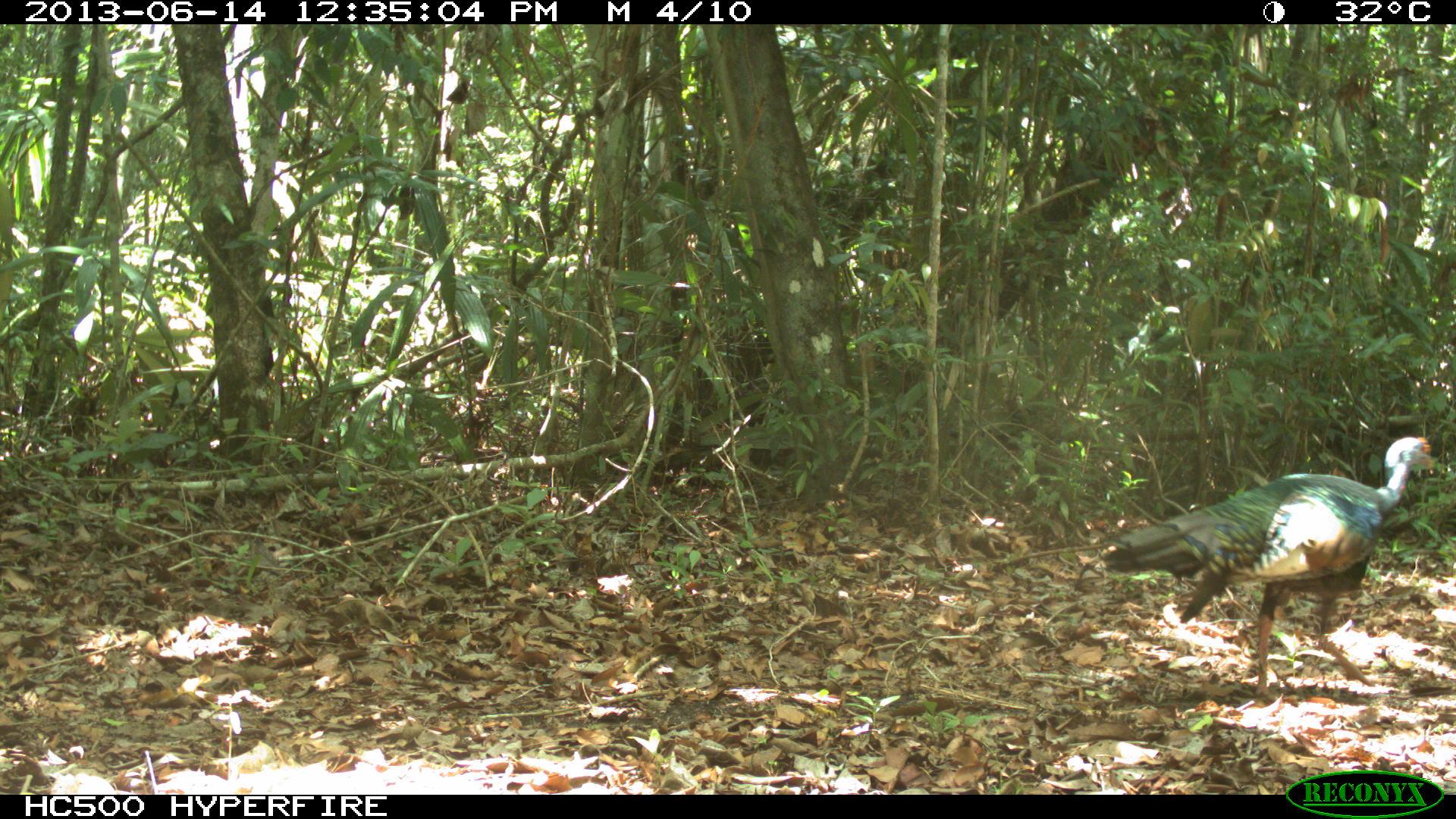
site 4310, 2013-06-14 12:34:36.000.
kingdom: Animalia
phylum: Chordata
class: Aves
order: Galliformes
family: Phasianidae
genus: Meleagris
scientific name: Meleagris ocellata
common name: ocellated turkey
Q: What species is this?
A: Meleagris ocellata (ocellated turkey).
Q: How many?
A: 1.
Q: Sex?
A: Male.